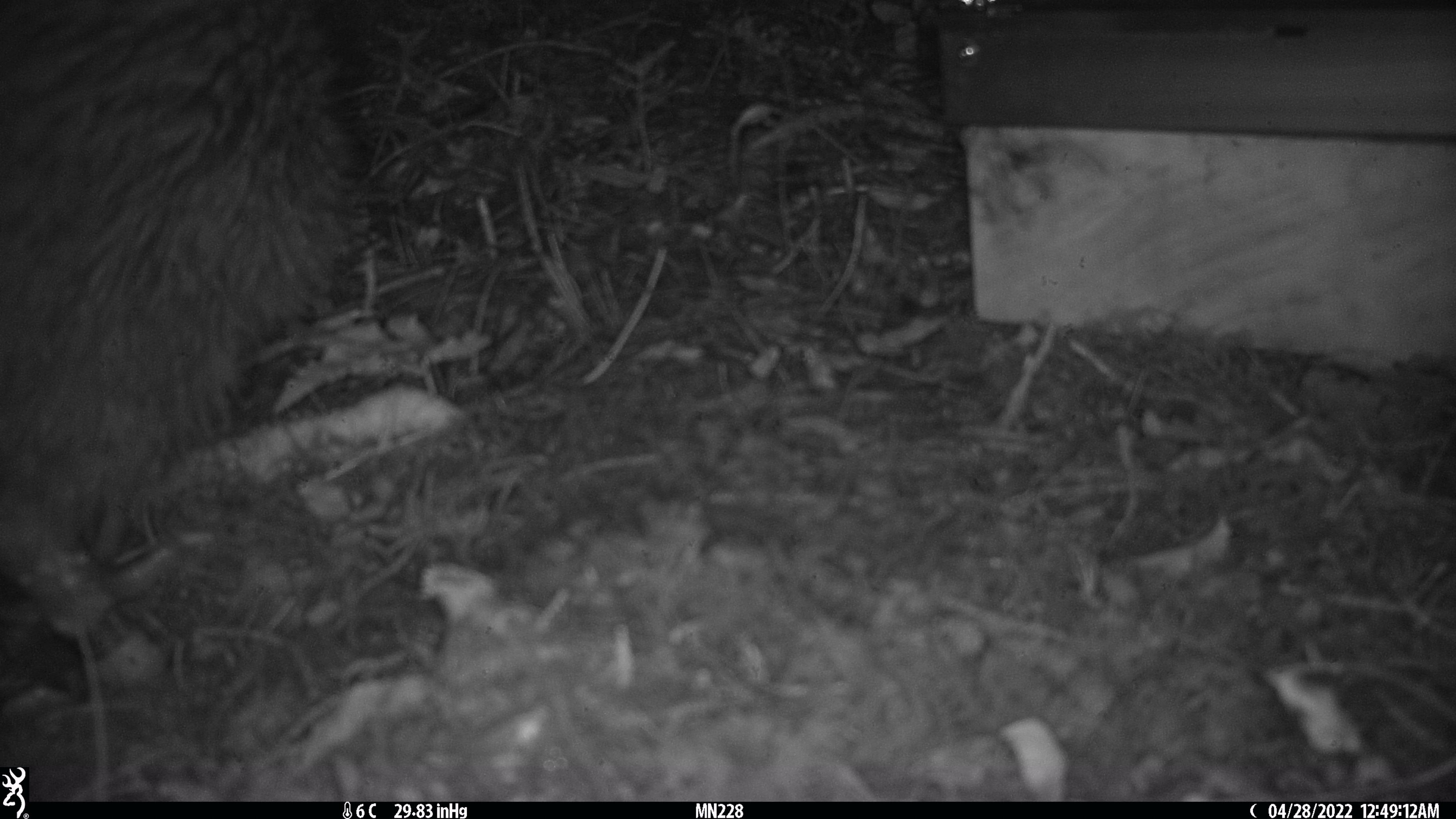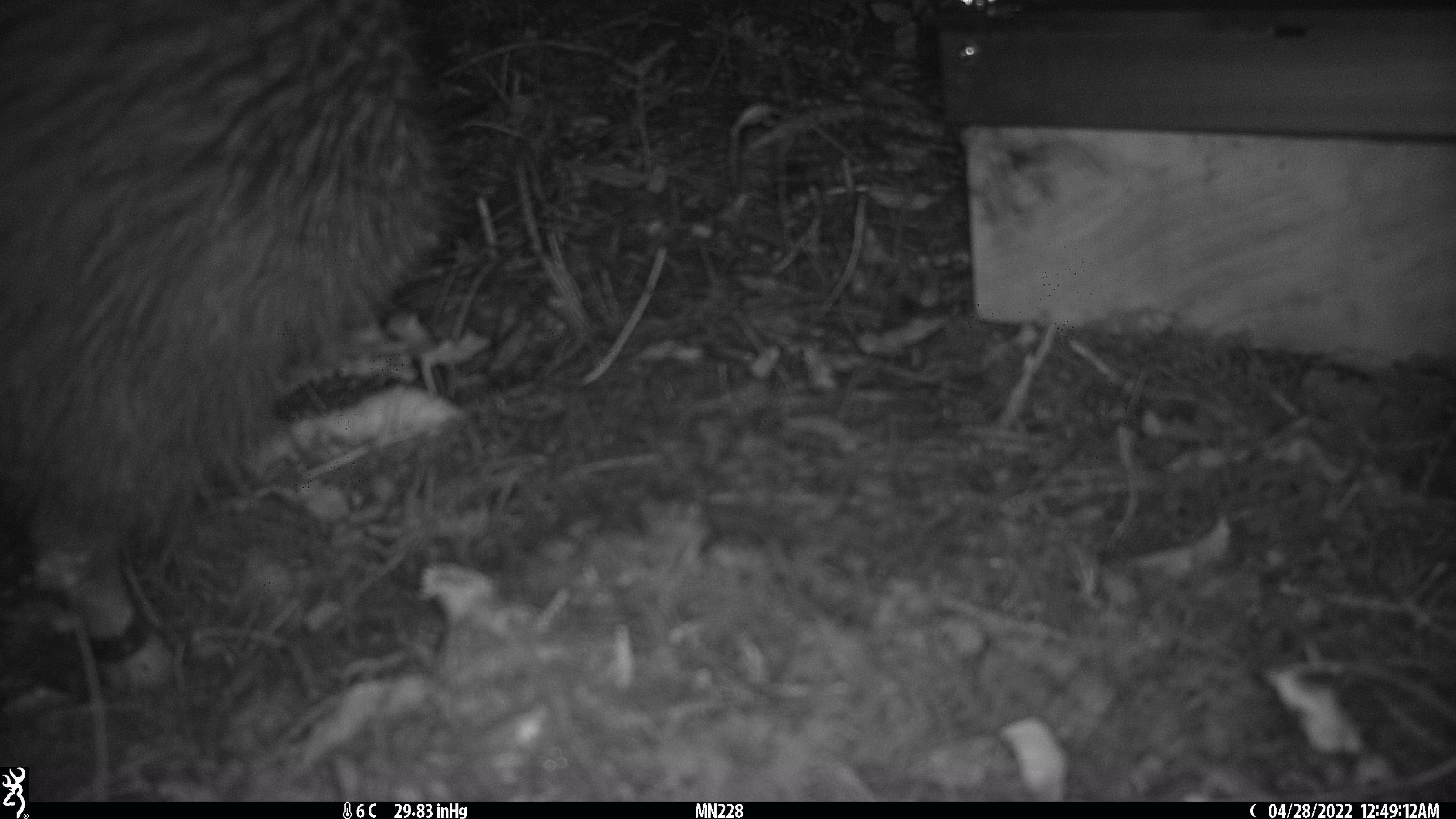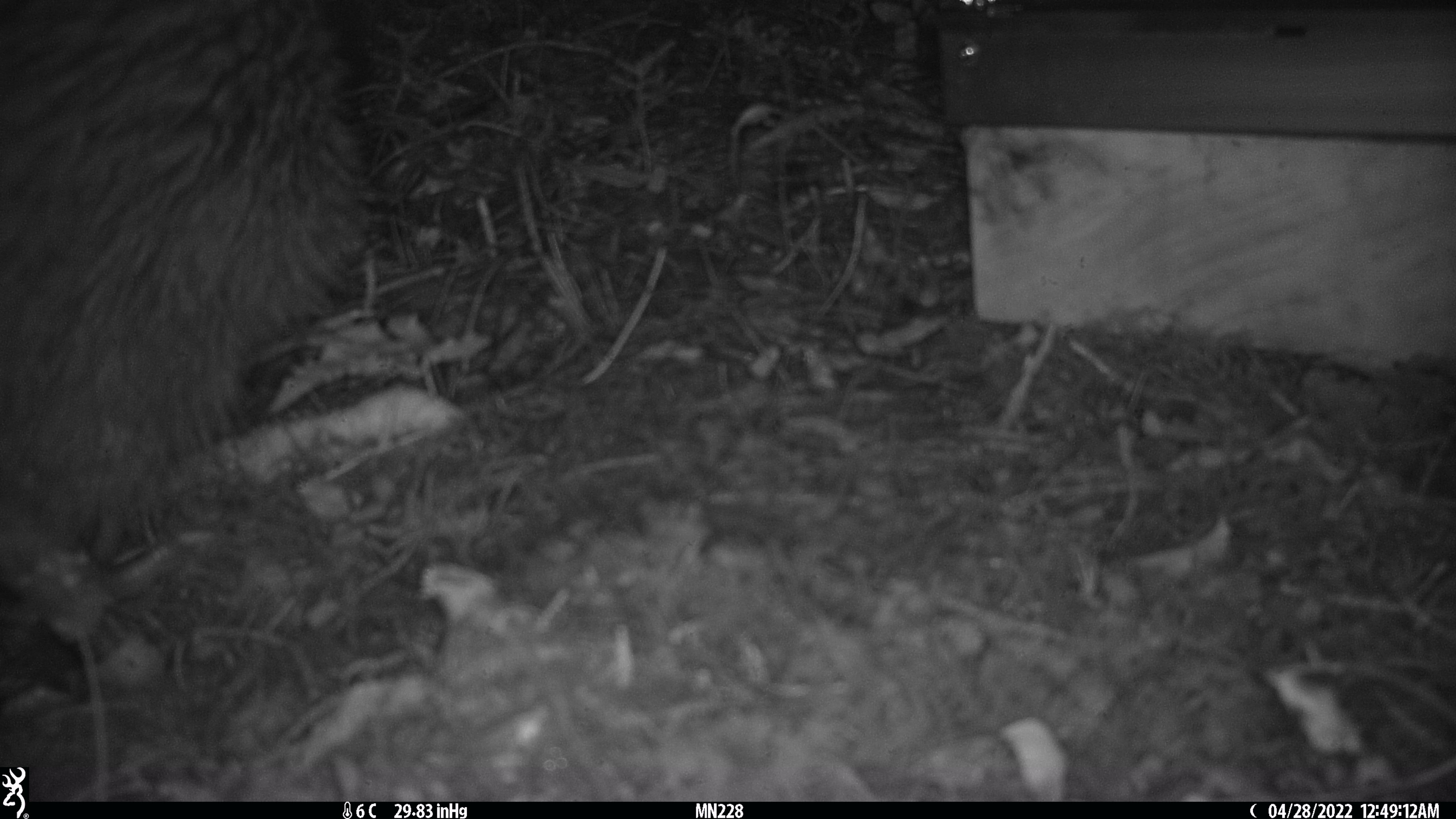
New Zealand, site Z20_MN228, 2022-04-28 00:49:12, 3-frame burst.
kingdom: Animalia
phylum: Chordata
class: Aves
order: Apterygiformes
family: Apterygidae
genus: Apteryx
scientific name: Apteryx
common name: kiwi